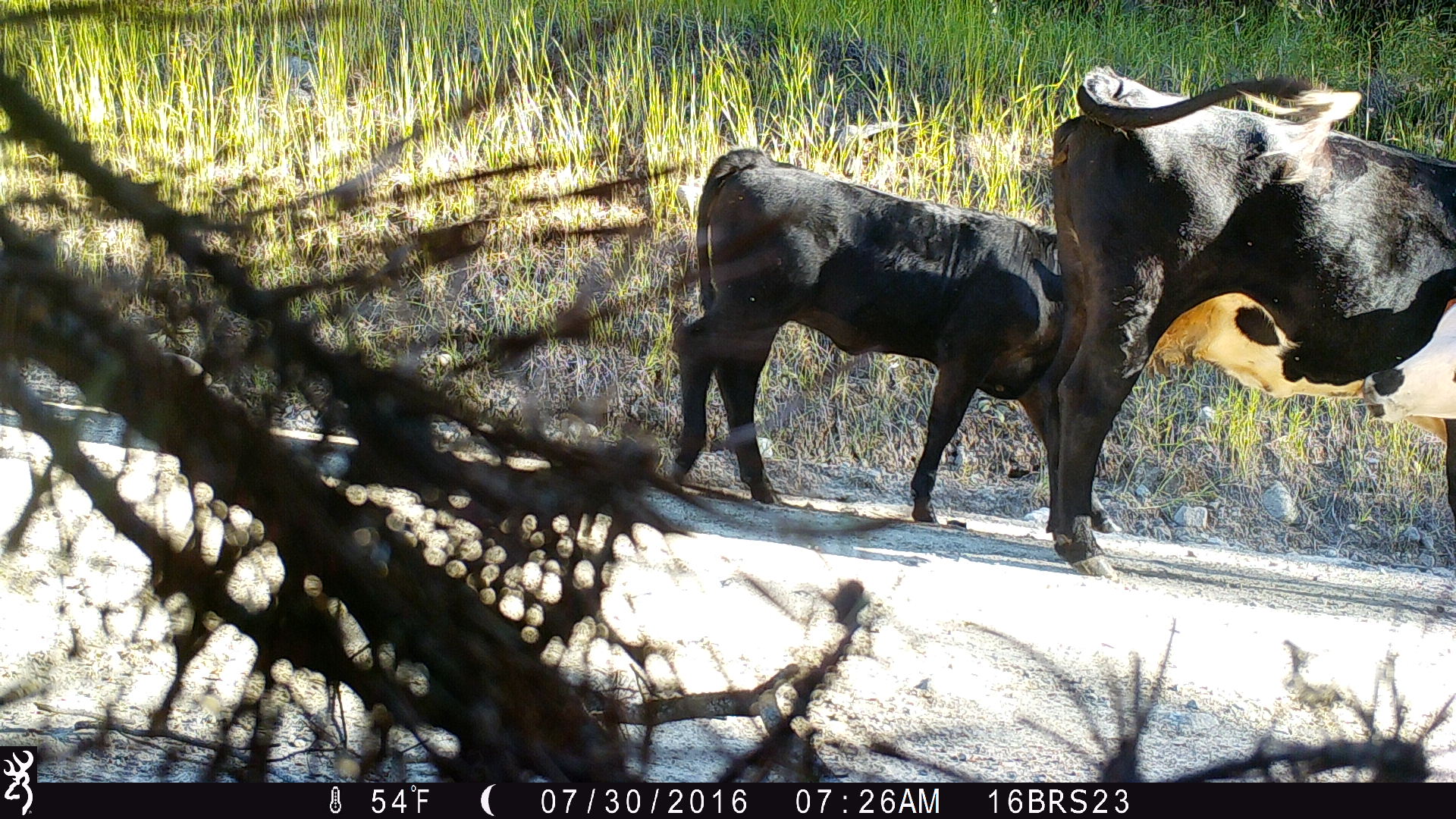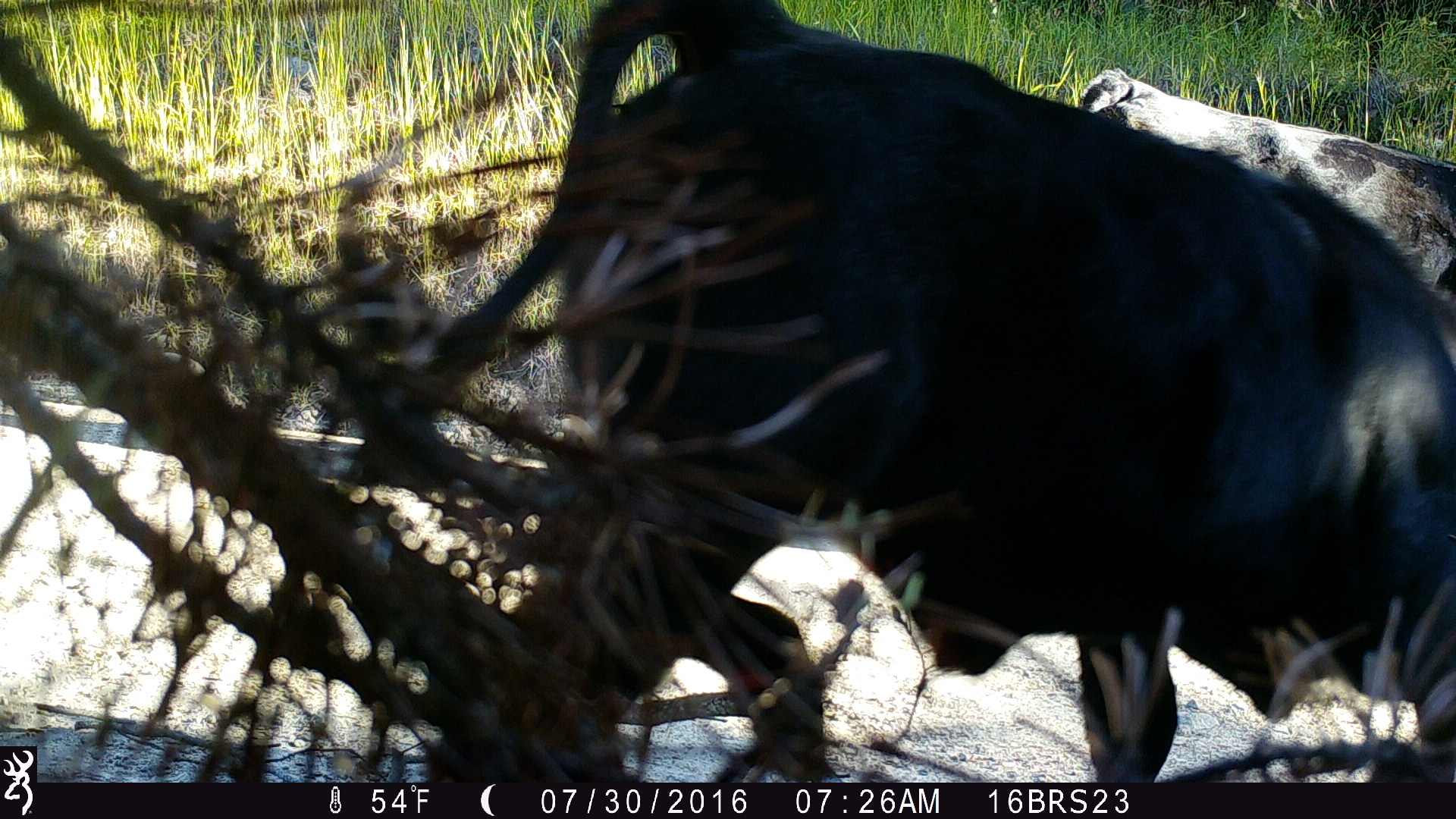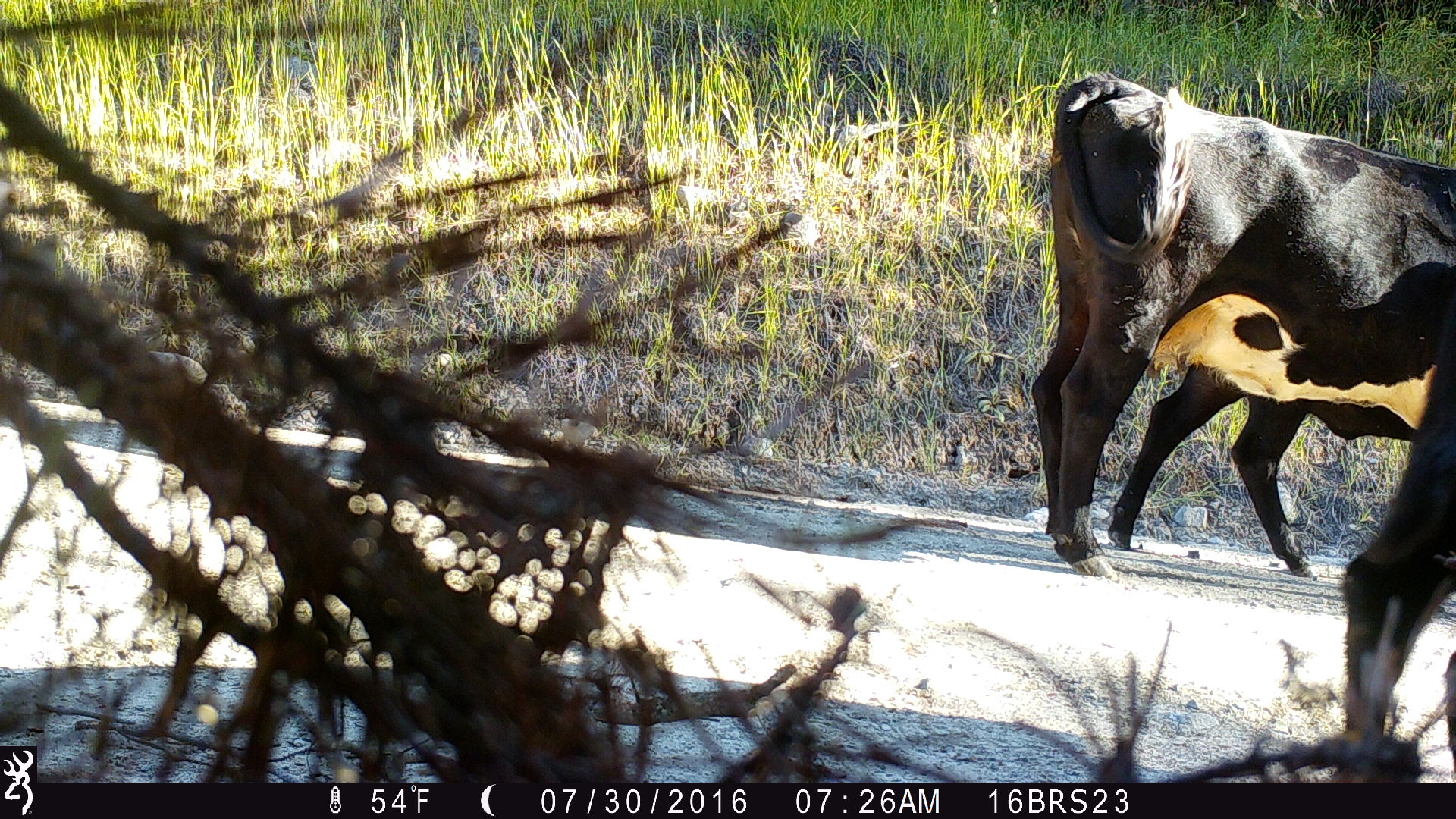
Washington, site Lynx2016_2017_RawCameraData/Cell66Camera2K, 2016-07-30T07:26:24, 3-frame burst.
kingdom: Animalia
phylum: Chordata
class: Mammalia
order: Artiodactyla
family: Bovidae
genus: Bos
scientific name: Bos taurus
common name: domestic cattle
Domestic cattle (Bos taurus). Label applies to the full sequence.